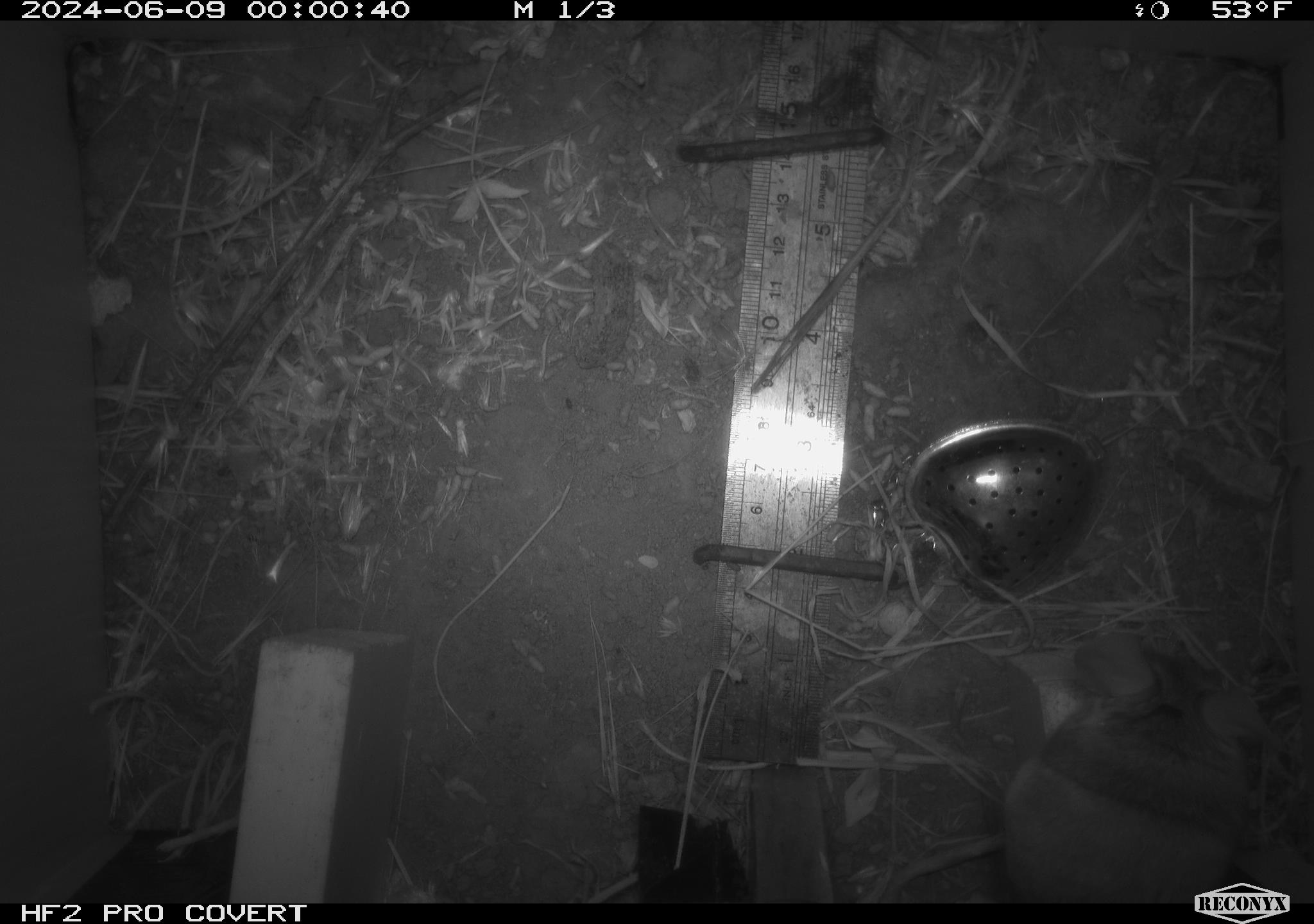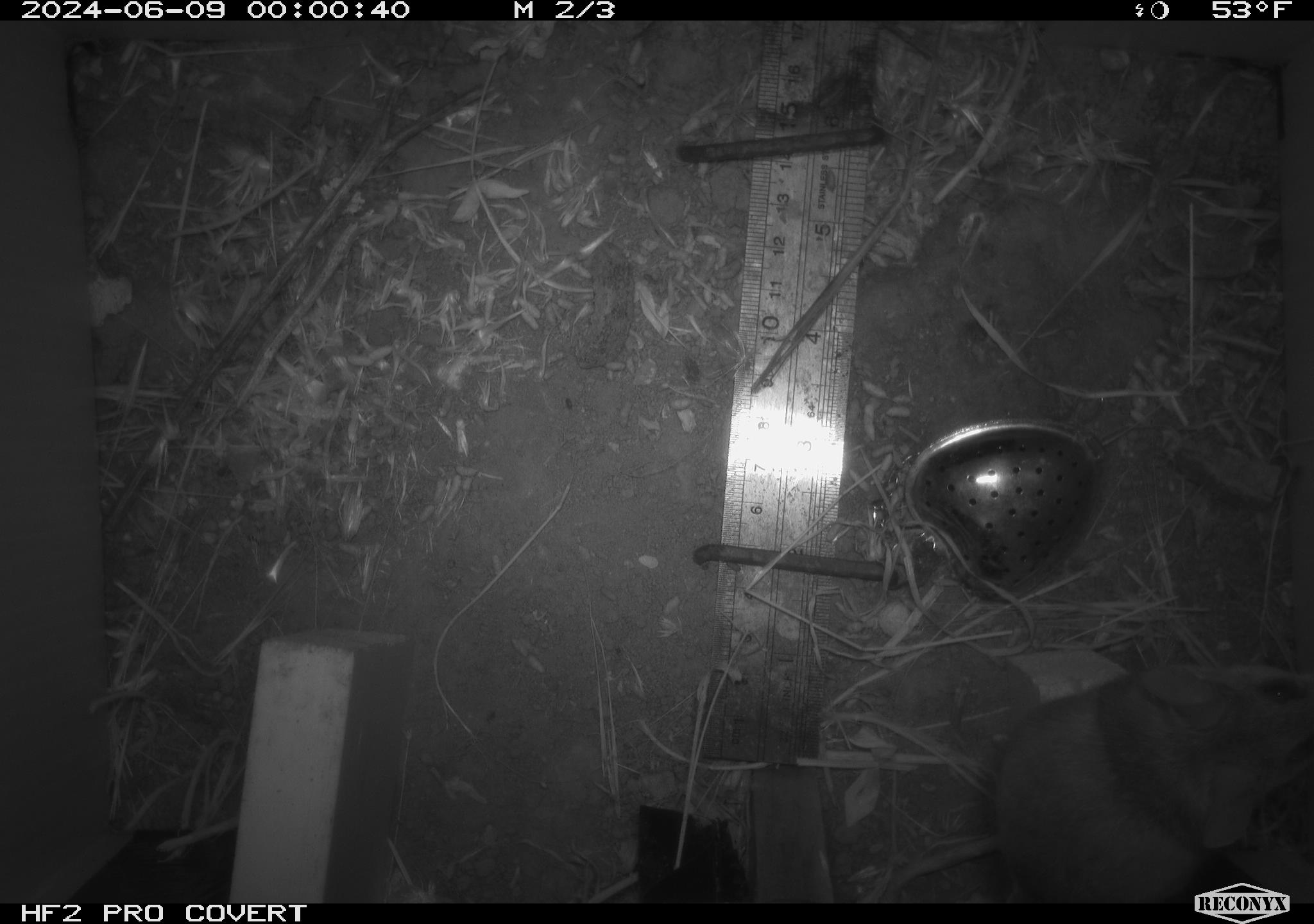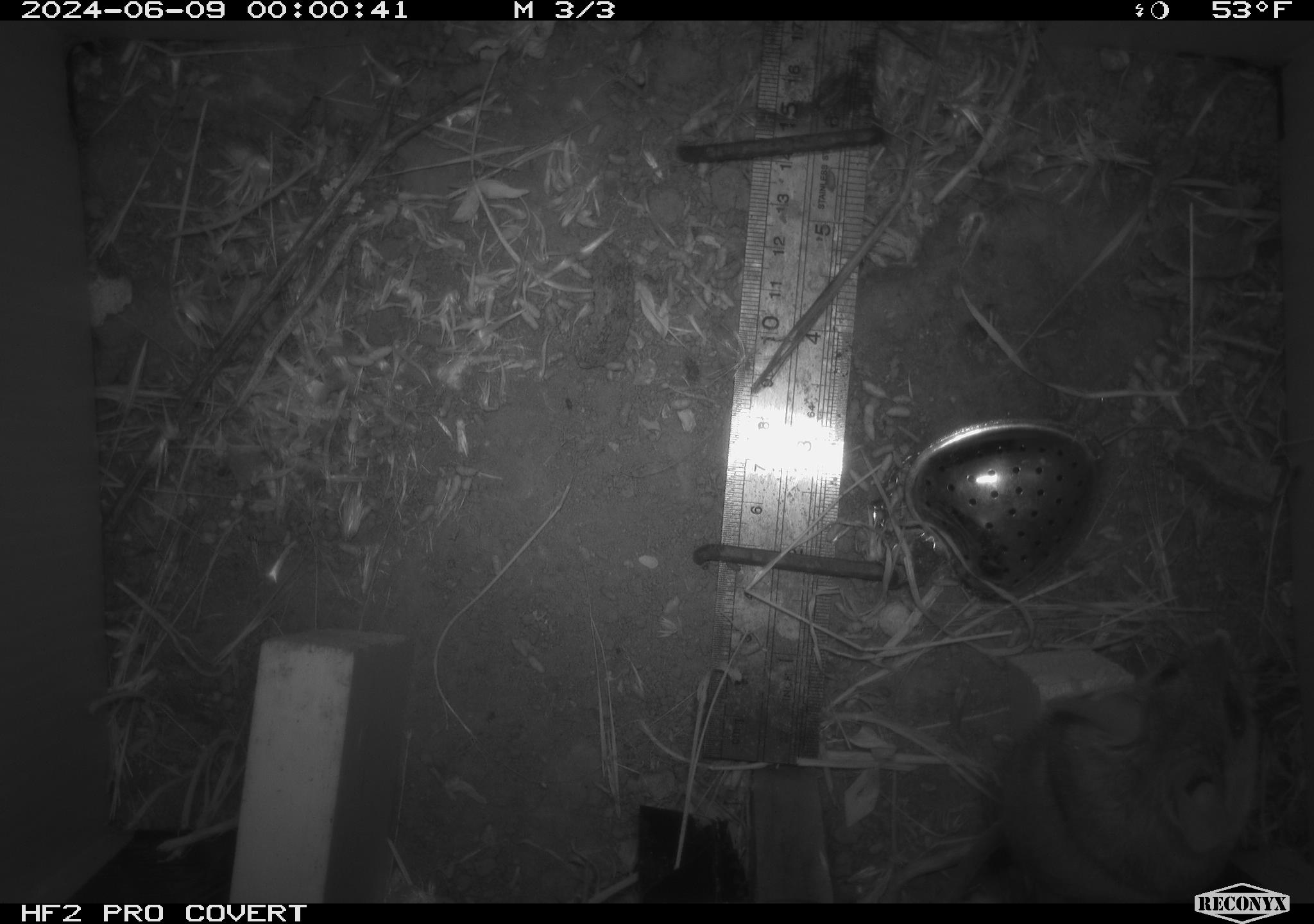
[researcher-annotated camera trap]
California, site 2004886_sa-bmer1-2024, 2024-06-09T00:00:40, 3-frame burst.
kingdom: Animalia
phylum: Chordata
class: Mammalia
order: Rodentia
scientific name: Rodentia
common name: woodrat or rat or mouse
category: woodrat or rat or mouse species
Woodrat or rat or mouse species (woodrat or rat or mouse) (Rodentia).